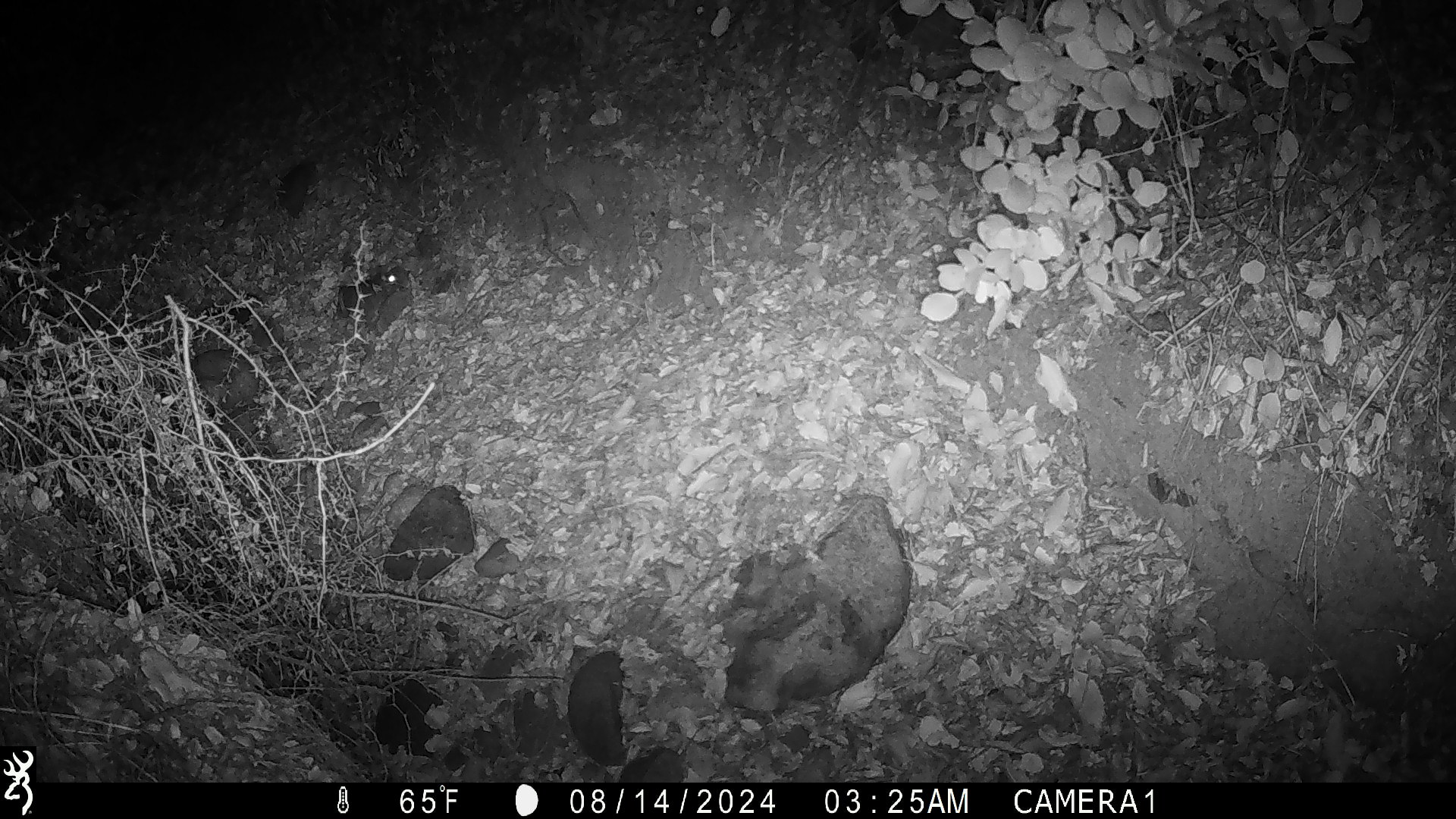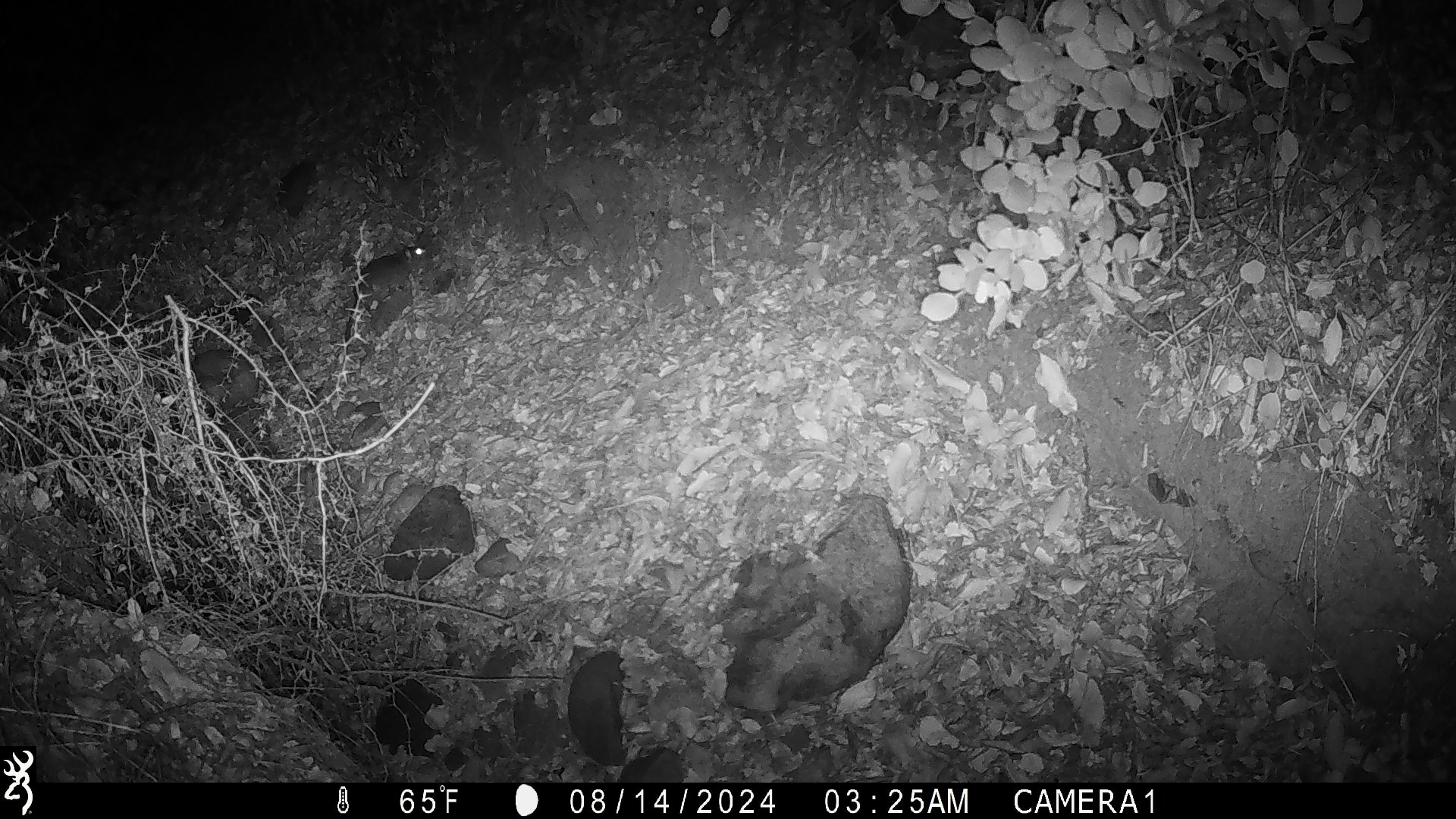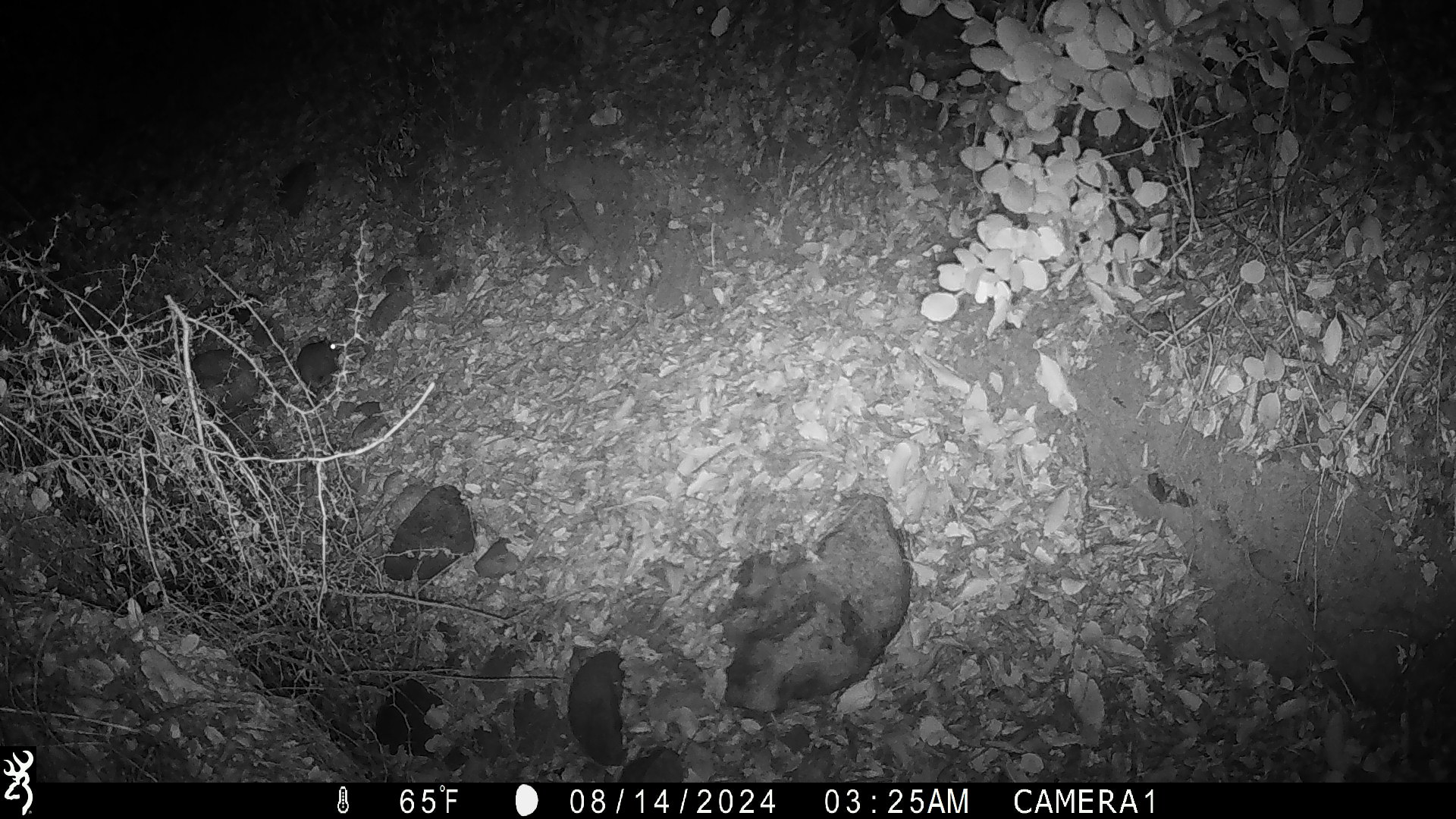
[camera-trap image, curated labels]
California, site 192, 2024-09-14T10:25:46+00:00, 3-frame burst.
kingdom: Animalia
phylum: Chordata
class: Mammalia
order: Rodentia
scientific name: Rodentia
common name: mouse or rat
Mouse or rat (Rodentia).